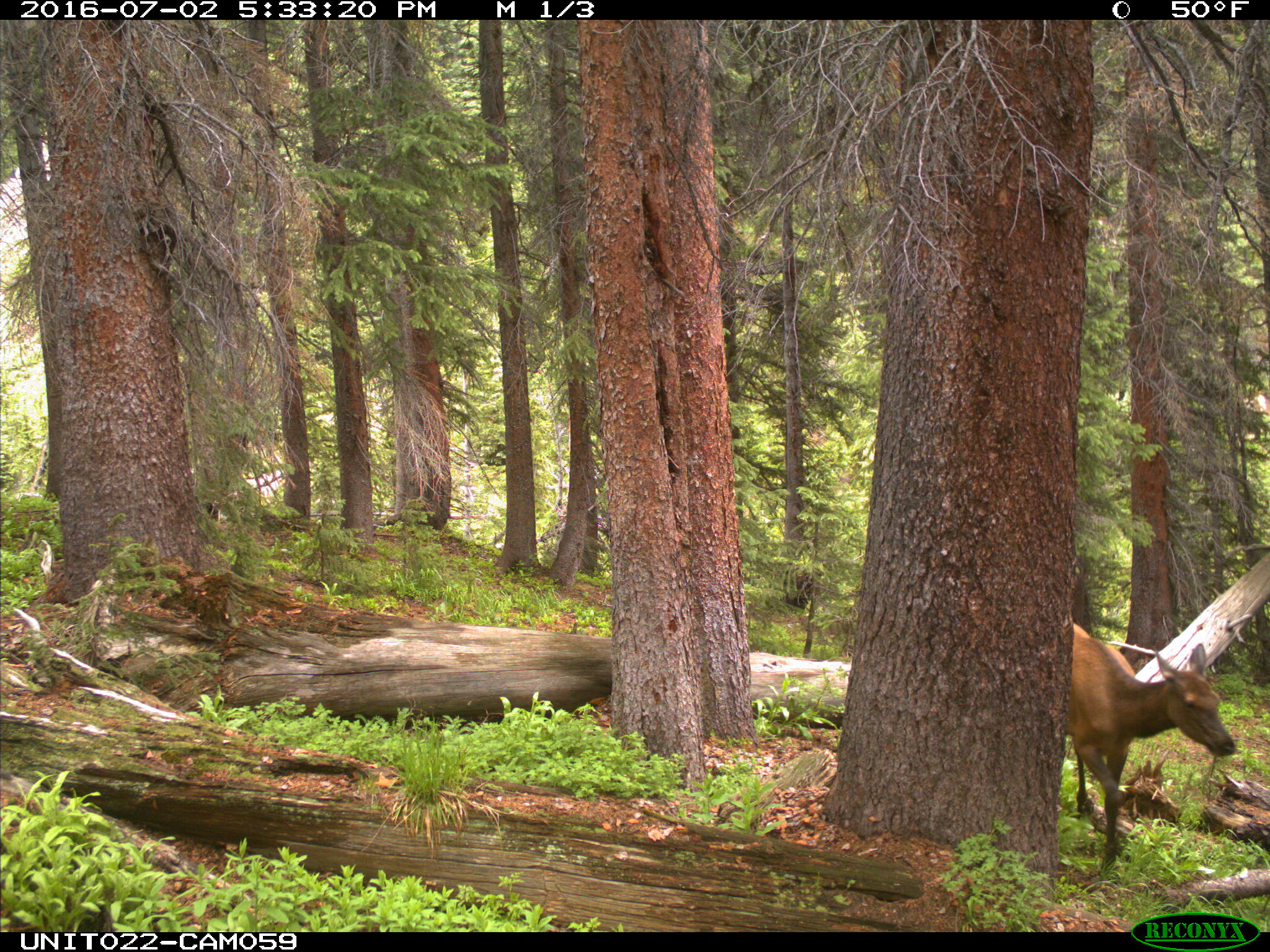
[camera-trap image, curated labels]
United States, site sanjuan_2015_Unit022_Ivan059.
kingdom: Animalia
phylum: Chordata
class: Mammalia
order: Artiodactyla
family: Cervidae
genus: Cervus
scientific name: Cervus elaphus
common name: red deer